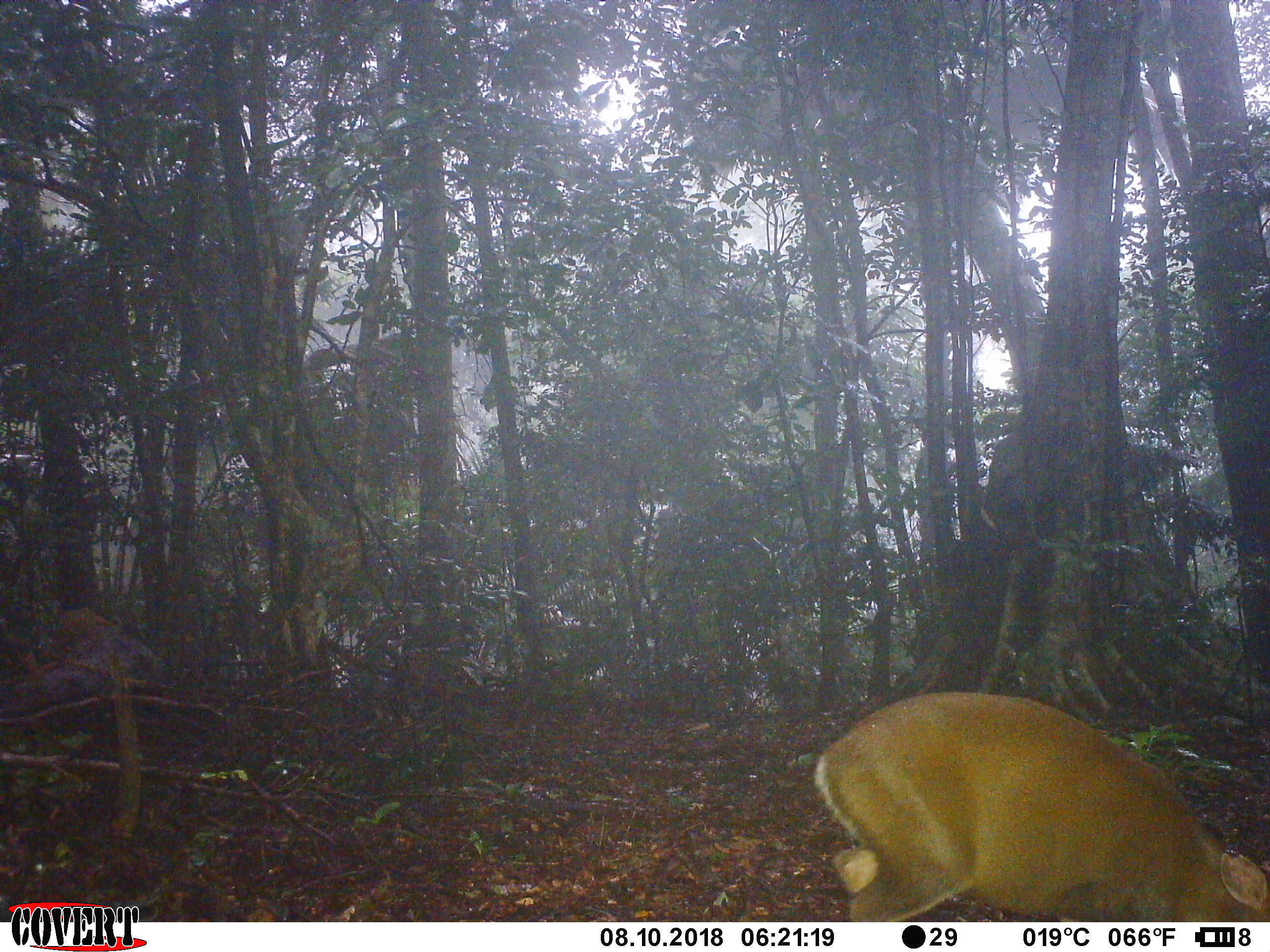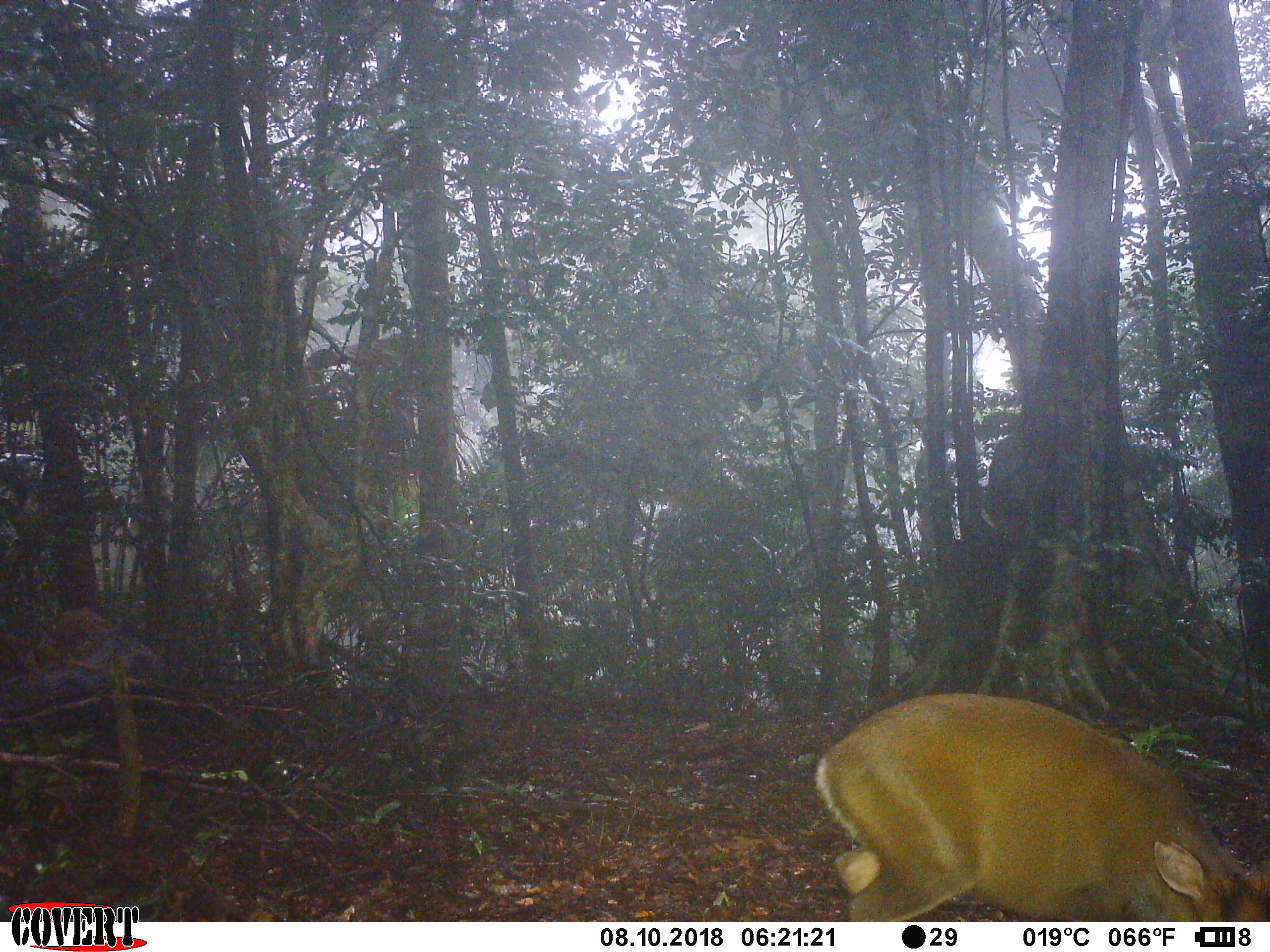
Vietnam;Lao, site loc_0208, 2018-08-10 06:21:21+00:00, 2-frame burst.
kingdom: Animalia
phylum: Chordata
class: Mammalia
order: Artiodactyla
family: Cervidae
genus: Muntiacus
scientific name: Muntiacus rooseveltorum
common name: roosevelt's muntjac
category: roosevelts muntjac group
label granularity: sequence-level